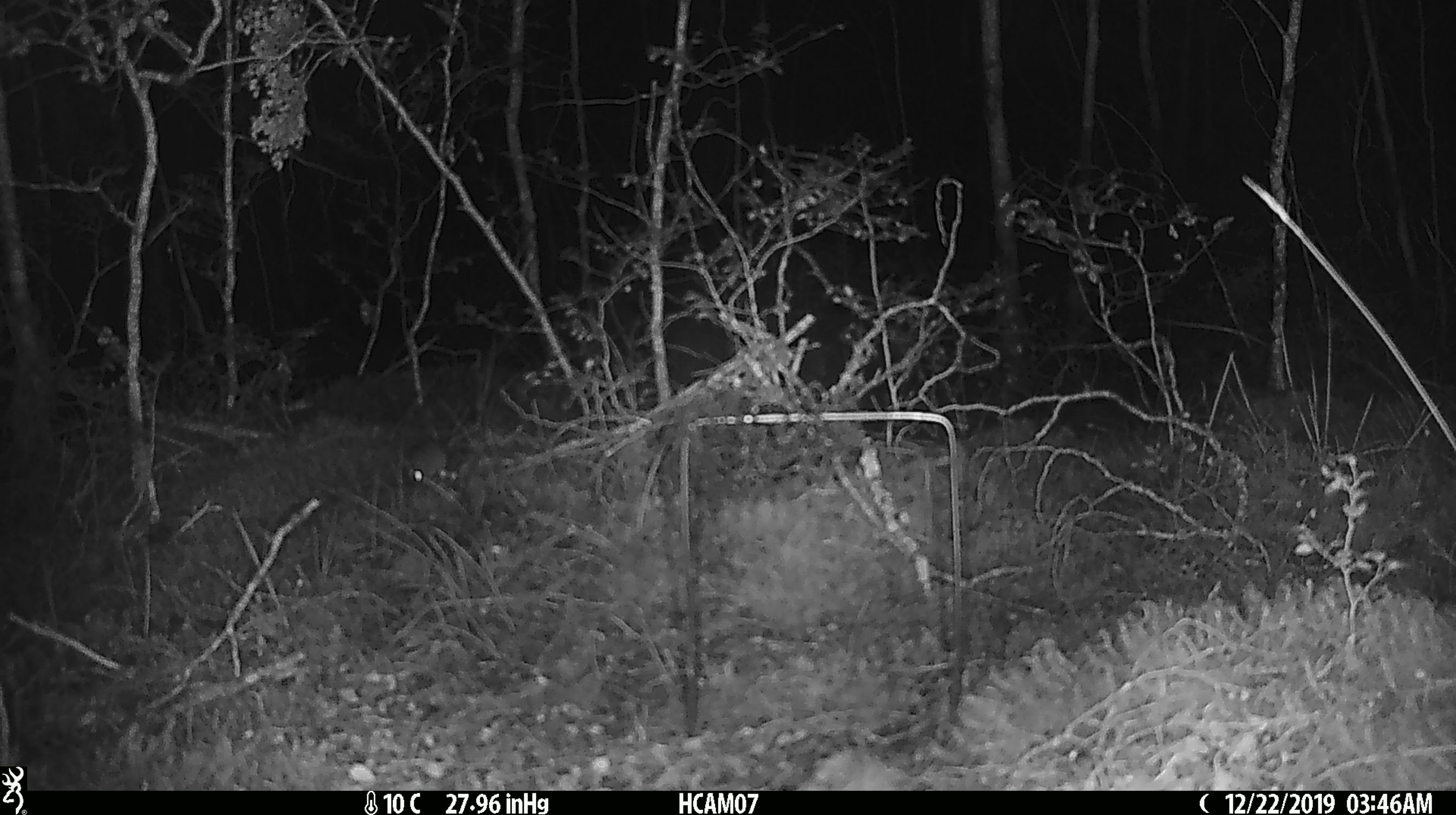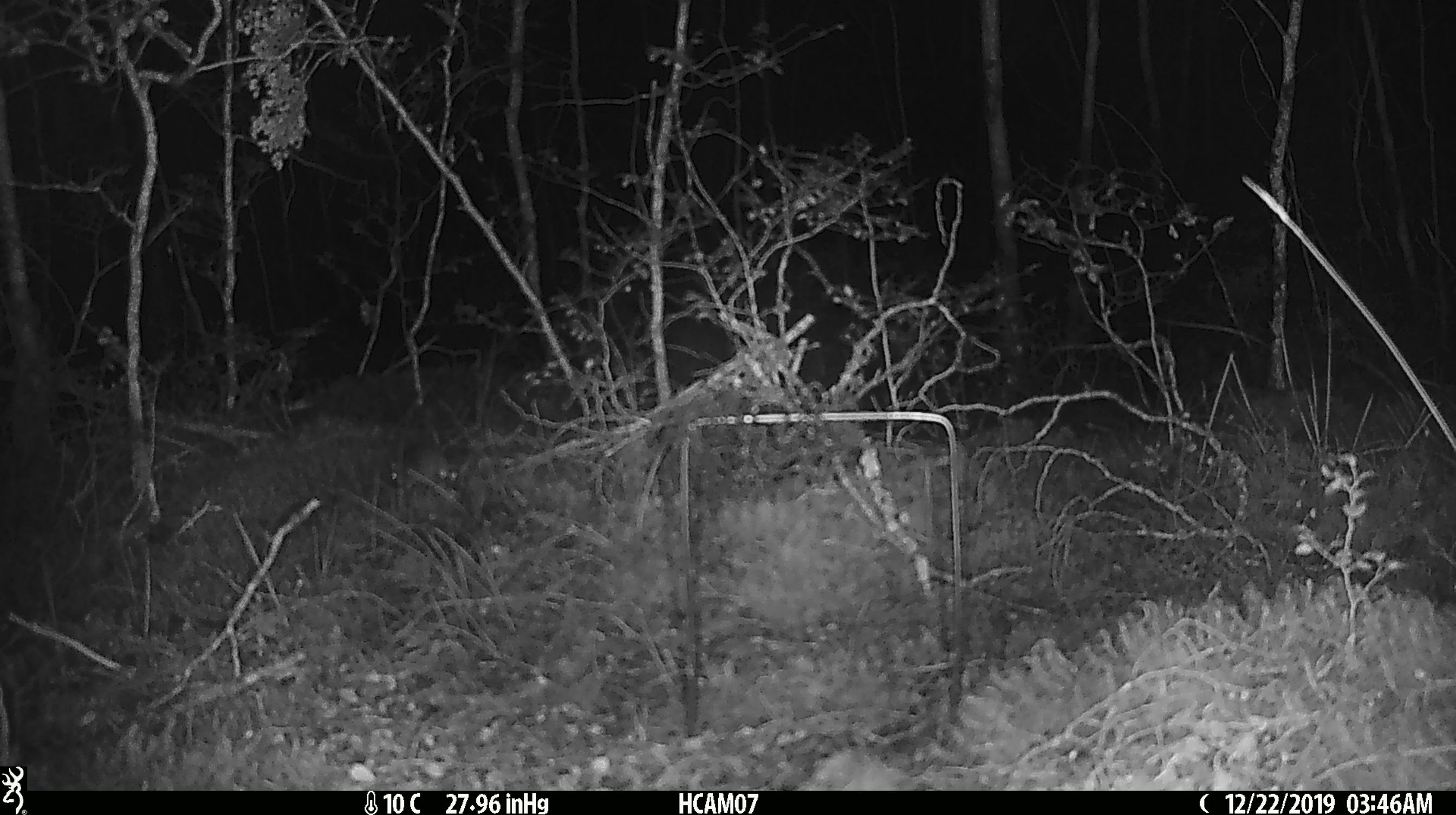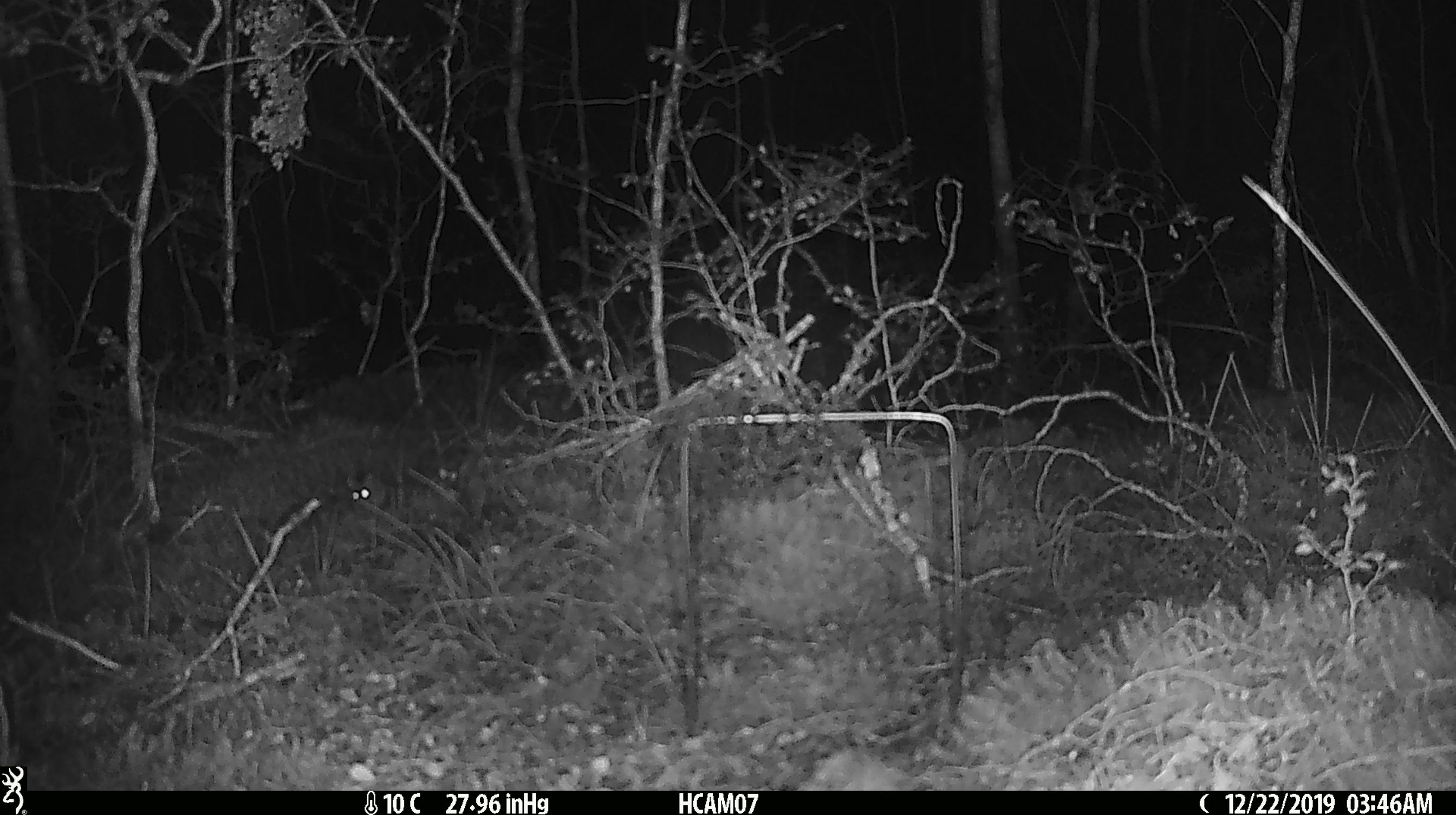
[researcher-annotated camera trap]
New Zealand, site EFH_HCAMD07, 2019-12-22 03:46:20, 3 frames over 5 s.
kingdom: Animalia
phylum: Chordata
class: Mammalia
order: Rodentia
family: Muridae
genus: Mus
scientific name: Mus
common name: mouse